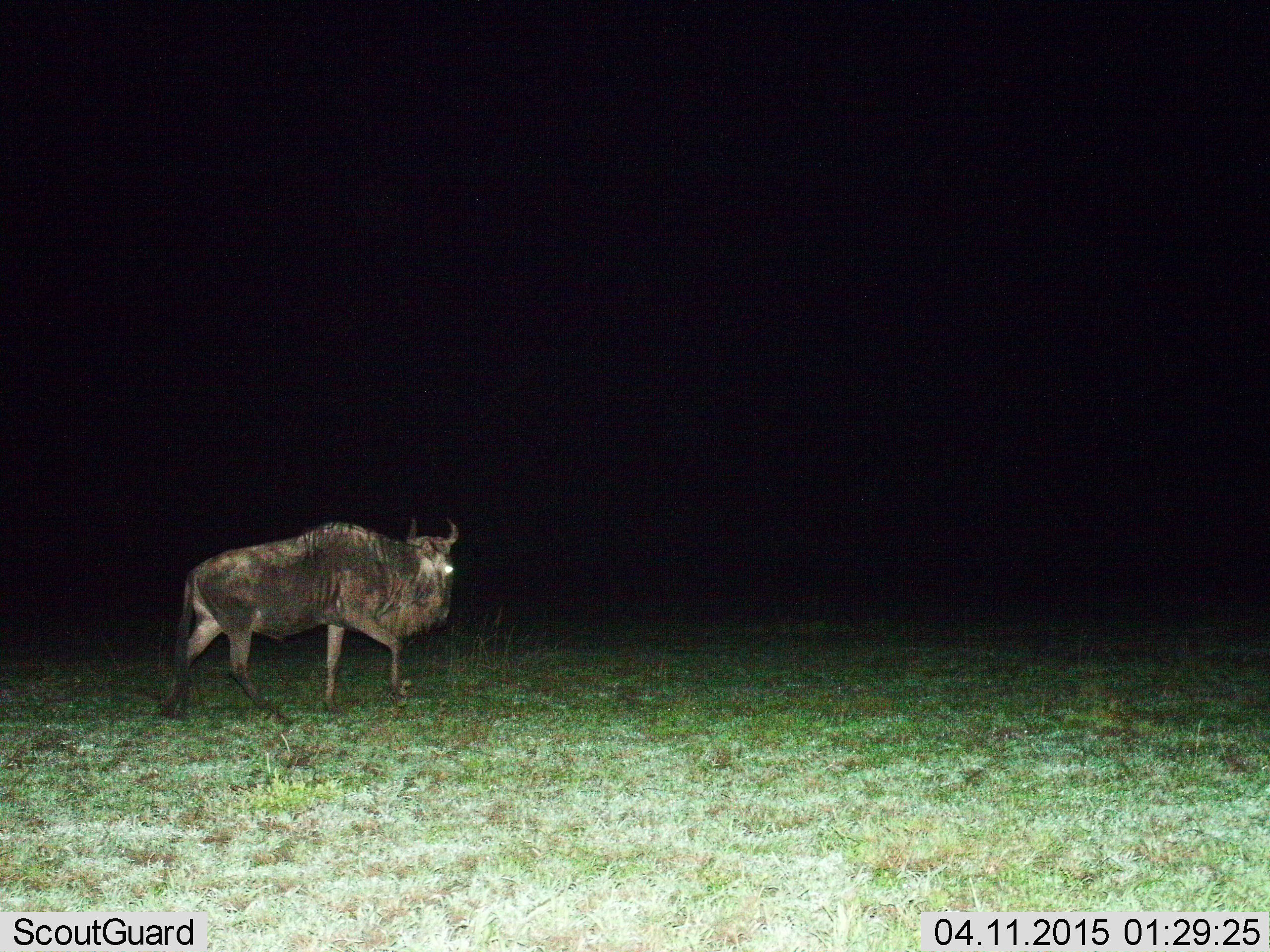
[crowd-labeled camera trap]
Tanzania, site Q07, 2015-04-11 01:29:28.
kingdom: Animalia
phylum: Chordata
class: Mammalia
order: Artiodactyla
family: Bovidae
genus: Connochaetes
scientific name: Connochaetes taurinus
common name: blue wildebeest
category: wildebeest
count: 1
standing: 10%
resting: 10%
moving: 80%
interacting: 0%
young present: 0%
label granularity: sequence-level